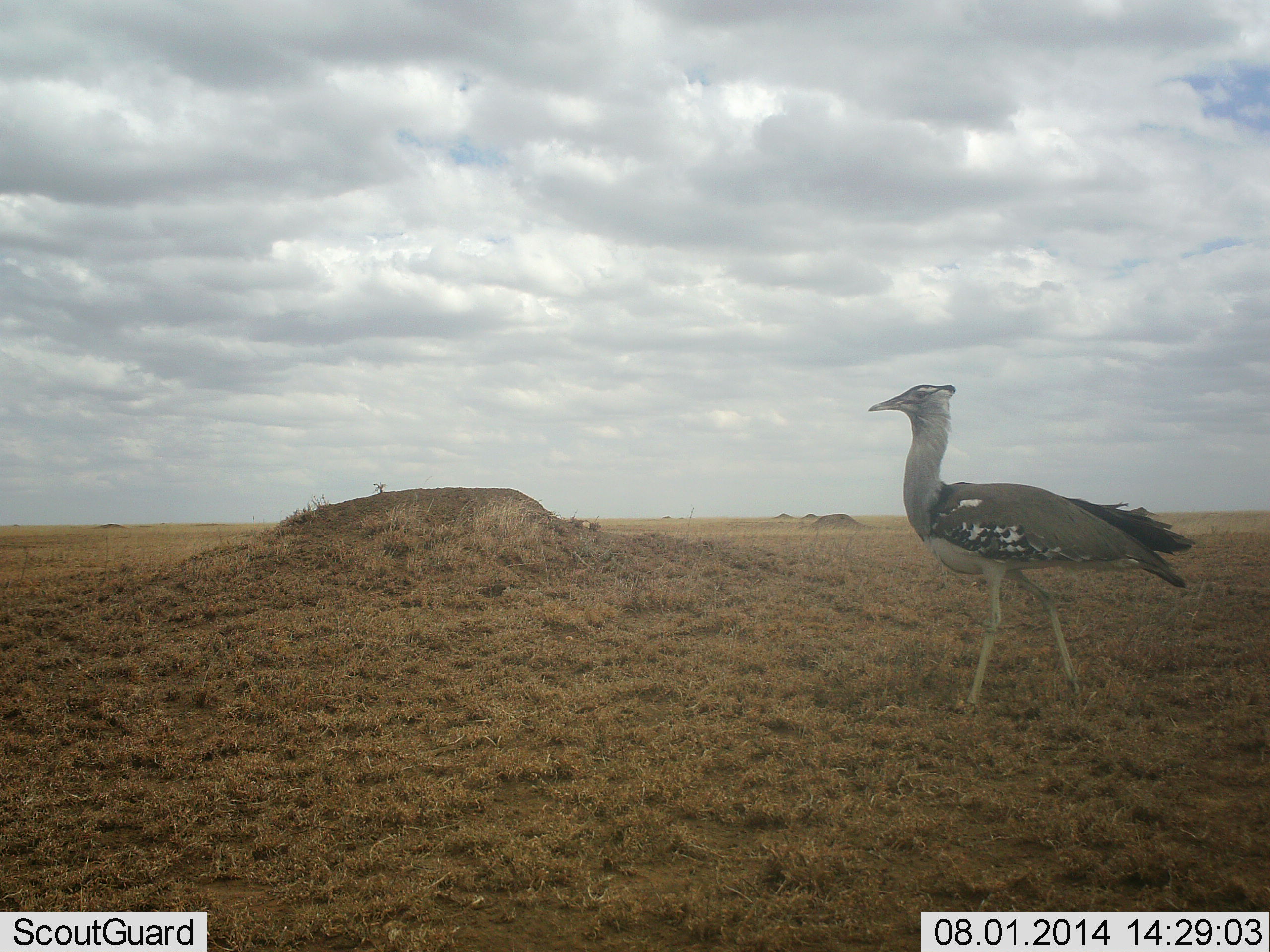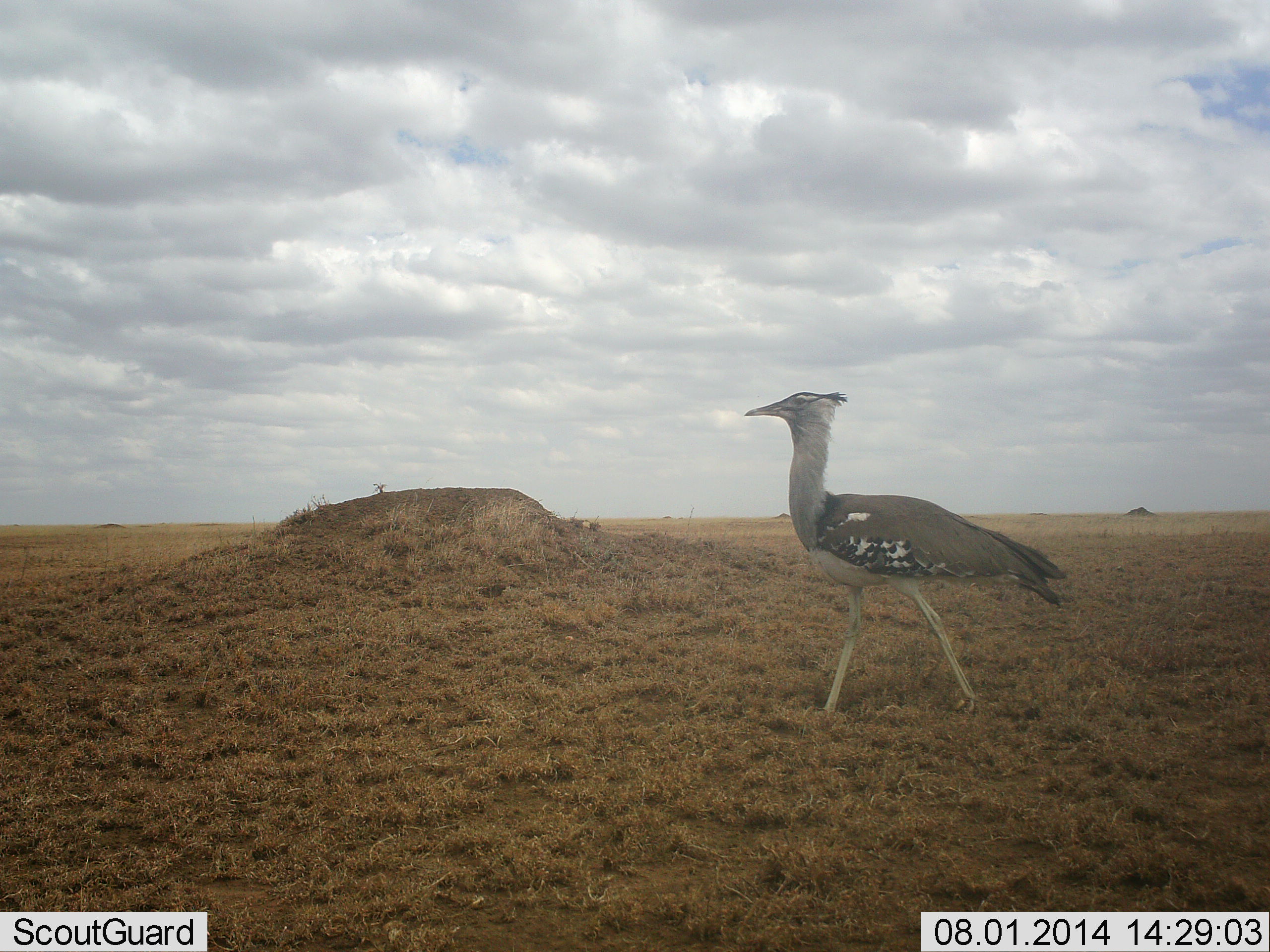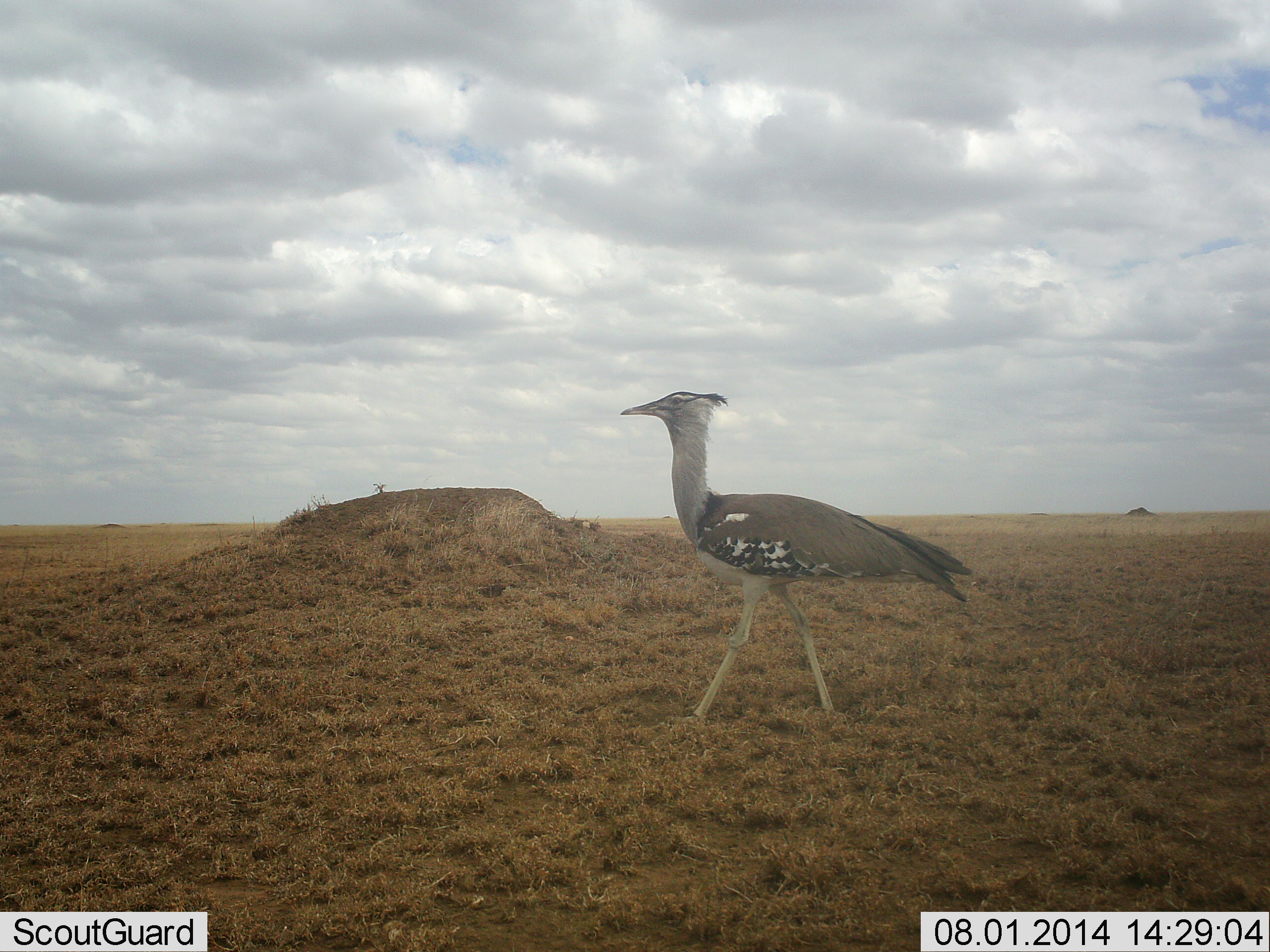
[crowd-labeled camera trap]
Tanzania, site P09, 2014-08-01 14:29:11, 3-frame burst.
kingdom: Animalia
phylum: Chordata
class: Aves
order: Otidiformes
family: Otididae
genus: Ardeotis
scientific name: Ardeotis kori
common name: kori bustard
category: koribustard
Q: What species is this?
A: Koribustard (kori bustard) (Ardeotis kori).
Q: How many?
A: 1.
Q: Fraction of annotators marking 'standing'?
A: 0%.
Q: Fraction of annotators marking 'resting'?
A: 0%.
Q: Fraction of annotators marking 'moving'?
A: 100%.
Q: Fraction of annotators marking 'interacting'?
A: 0%.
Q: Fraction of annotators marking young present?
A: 0%.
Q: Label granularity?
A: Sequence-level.